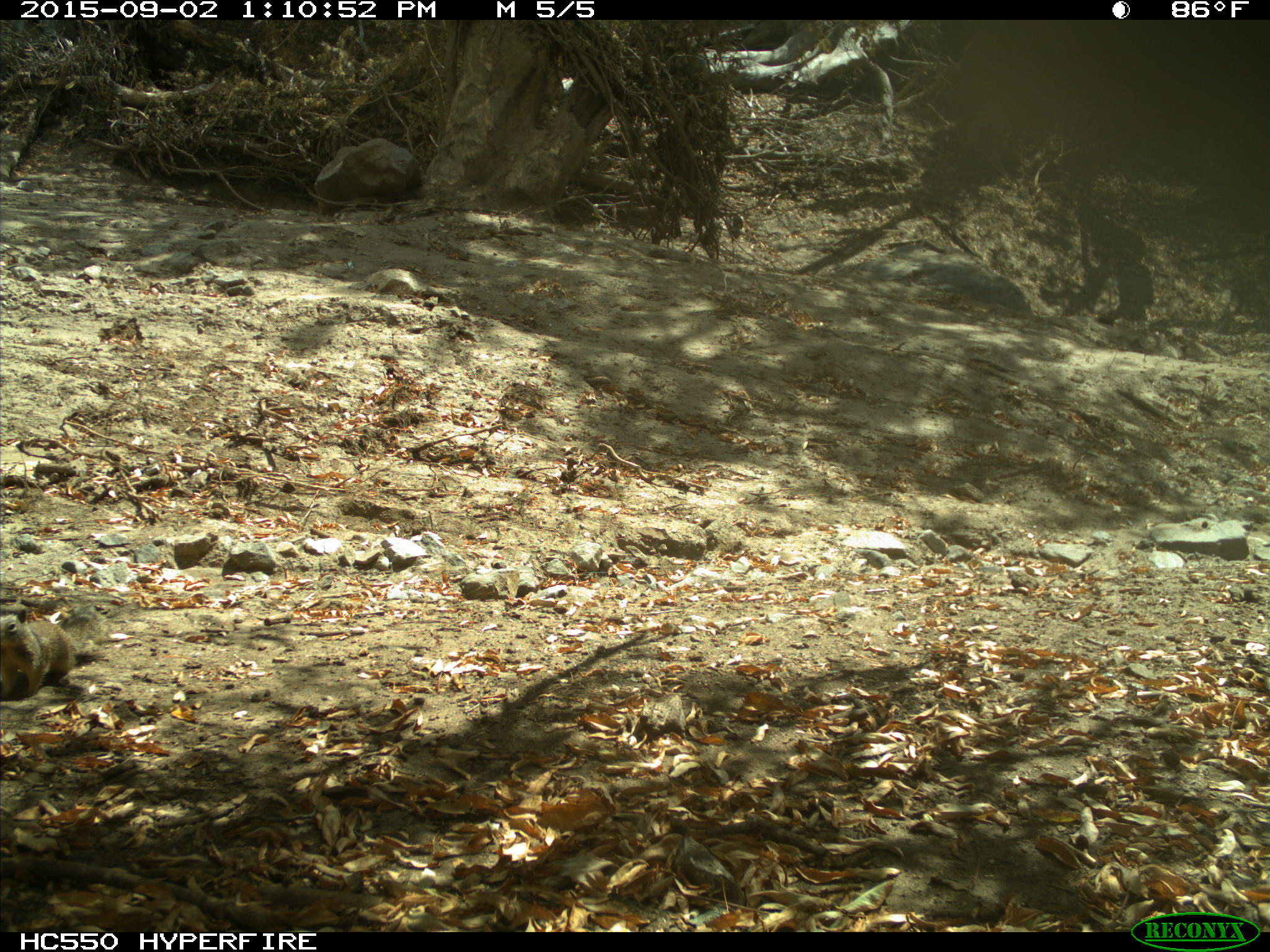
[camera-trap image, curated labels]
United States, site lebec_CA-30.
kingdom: Animalia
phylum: Chordata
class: Mammalia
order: Rodentia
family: Sciuridae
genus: Otospermophilus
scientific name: Otospermophilus beecheyi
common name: california ground squirrel